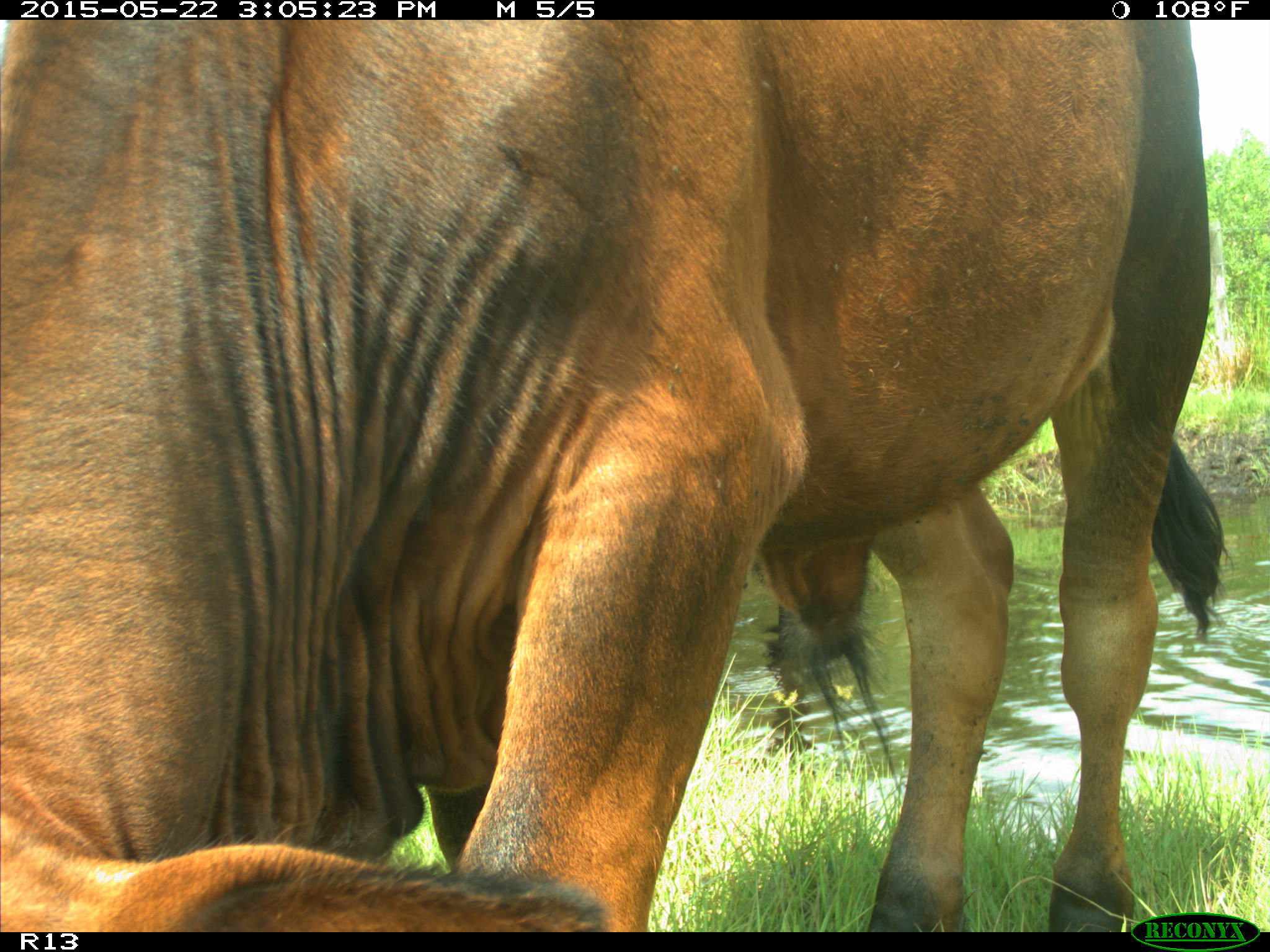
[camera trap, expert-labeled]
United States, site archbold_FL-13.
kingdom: Animalia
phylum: Chordata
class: Mammalia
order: Artiodactyla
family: Bovidae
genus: Bos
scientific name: Bos taurus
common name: domestic cow